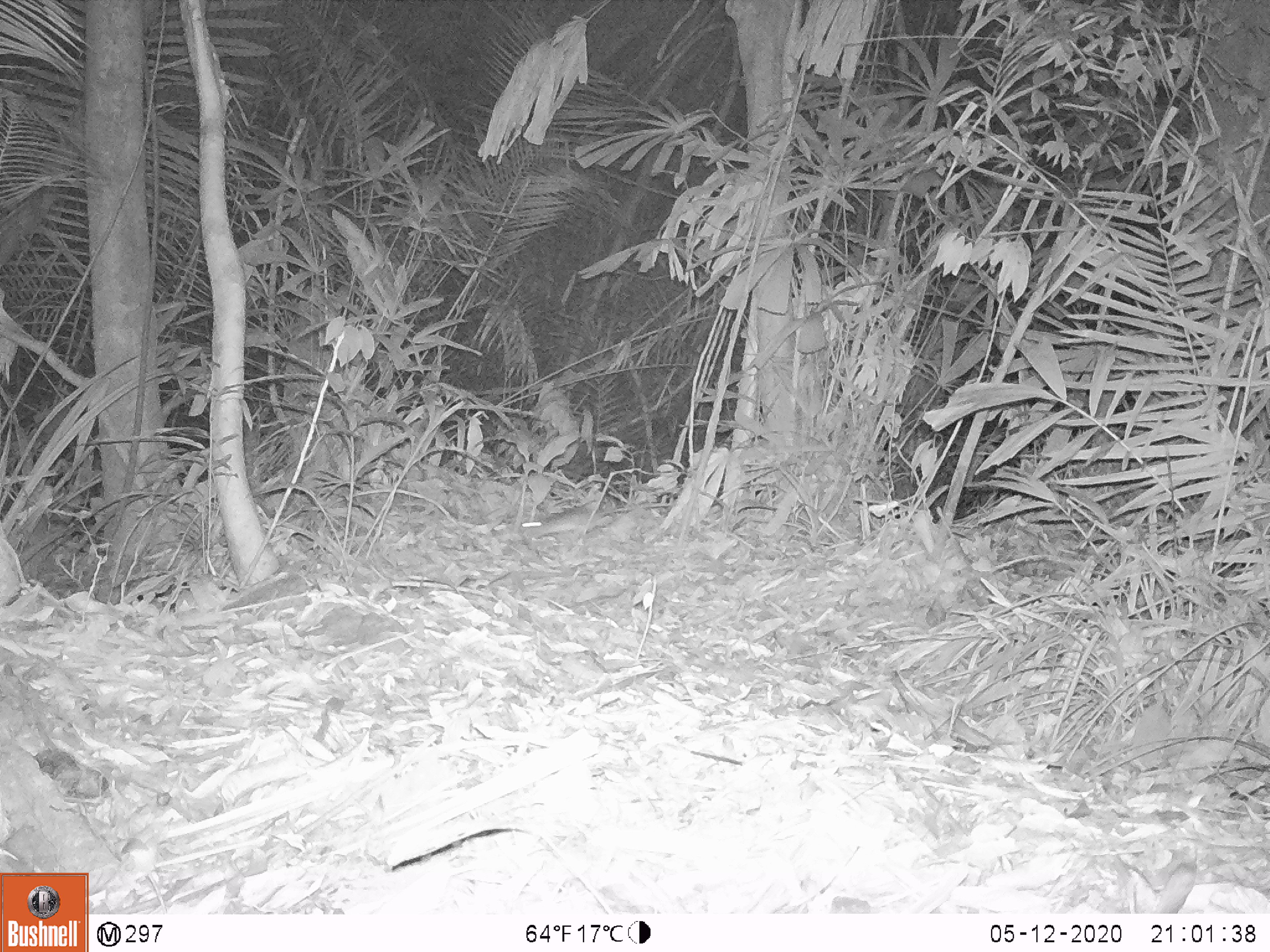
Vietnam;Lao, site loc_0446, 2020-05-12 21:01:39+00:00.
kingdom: Animalia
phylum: Chordata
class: Mammalia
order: Rodentia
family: Muridae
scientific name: Muridae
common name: old-world mice and rats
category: unidentified murid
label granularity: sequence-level